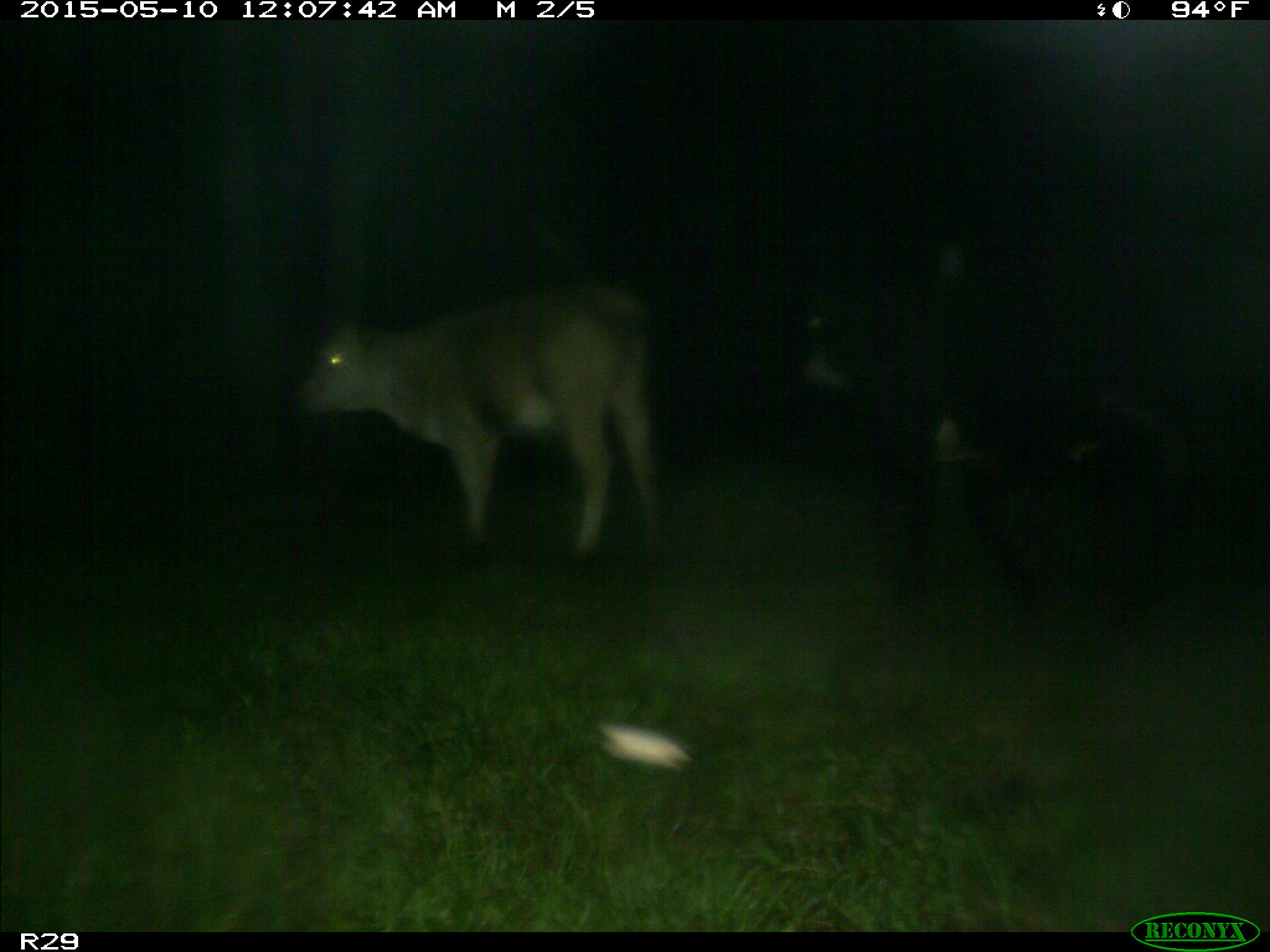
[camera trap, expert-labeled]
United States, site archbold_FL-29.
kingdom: Animalia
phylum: Chordata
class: Mammalia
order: Artiodactyla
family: Bovidae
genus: Bos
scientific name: Bos taurus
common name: domestic cow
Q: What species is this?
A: Bos taurus (domestic cow).